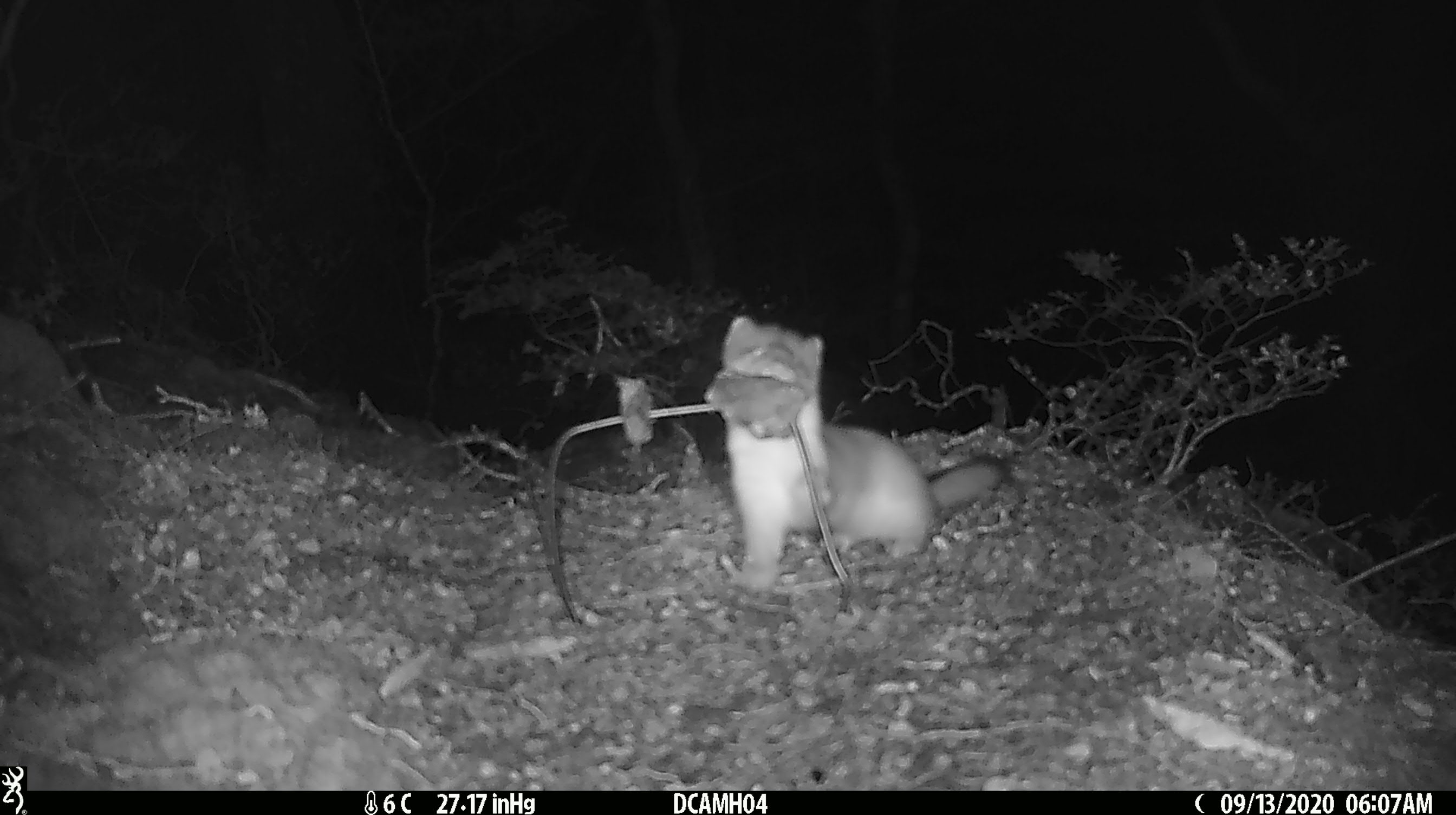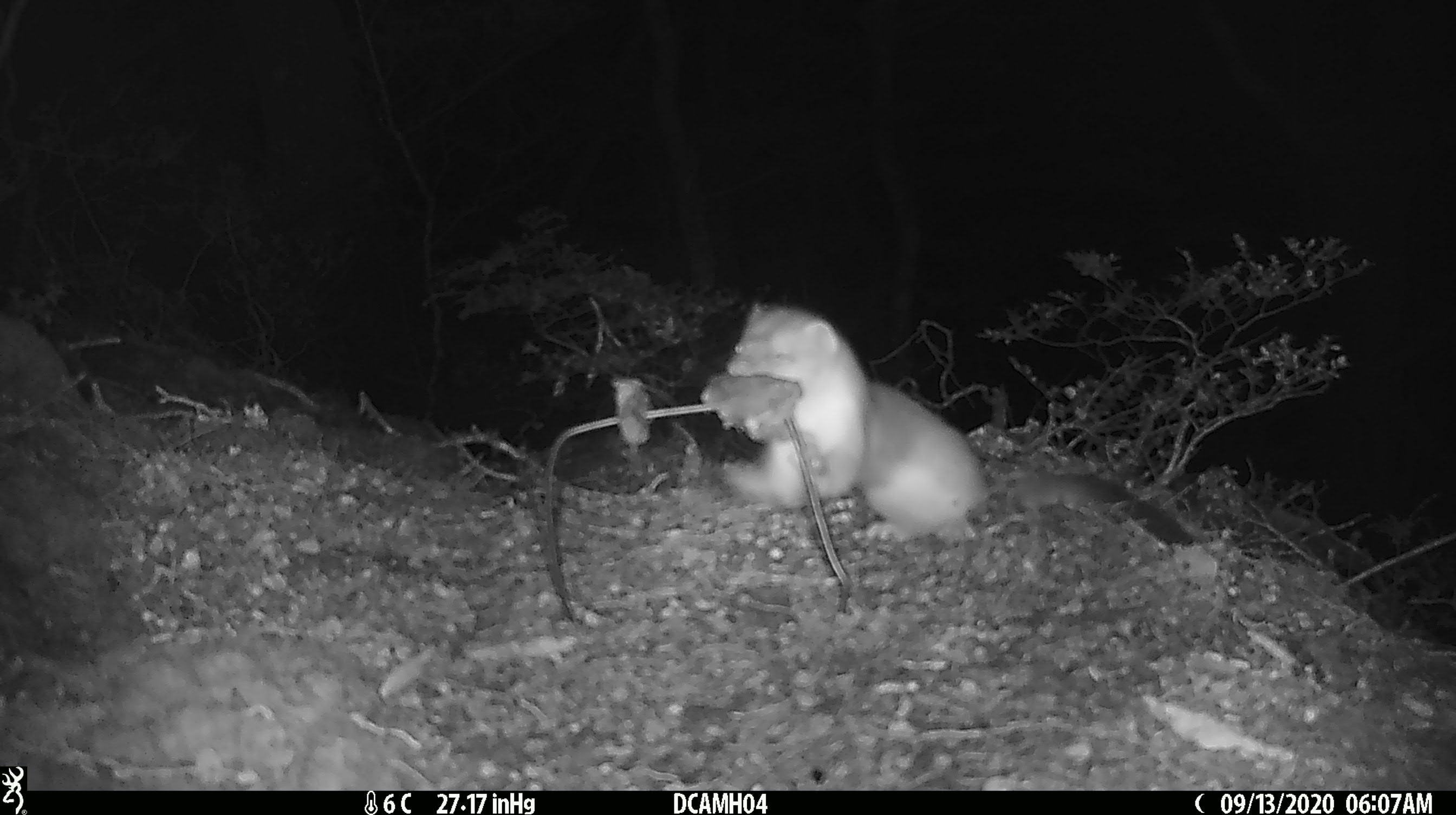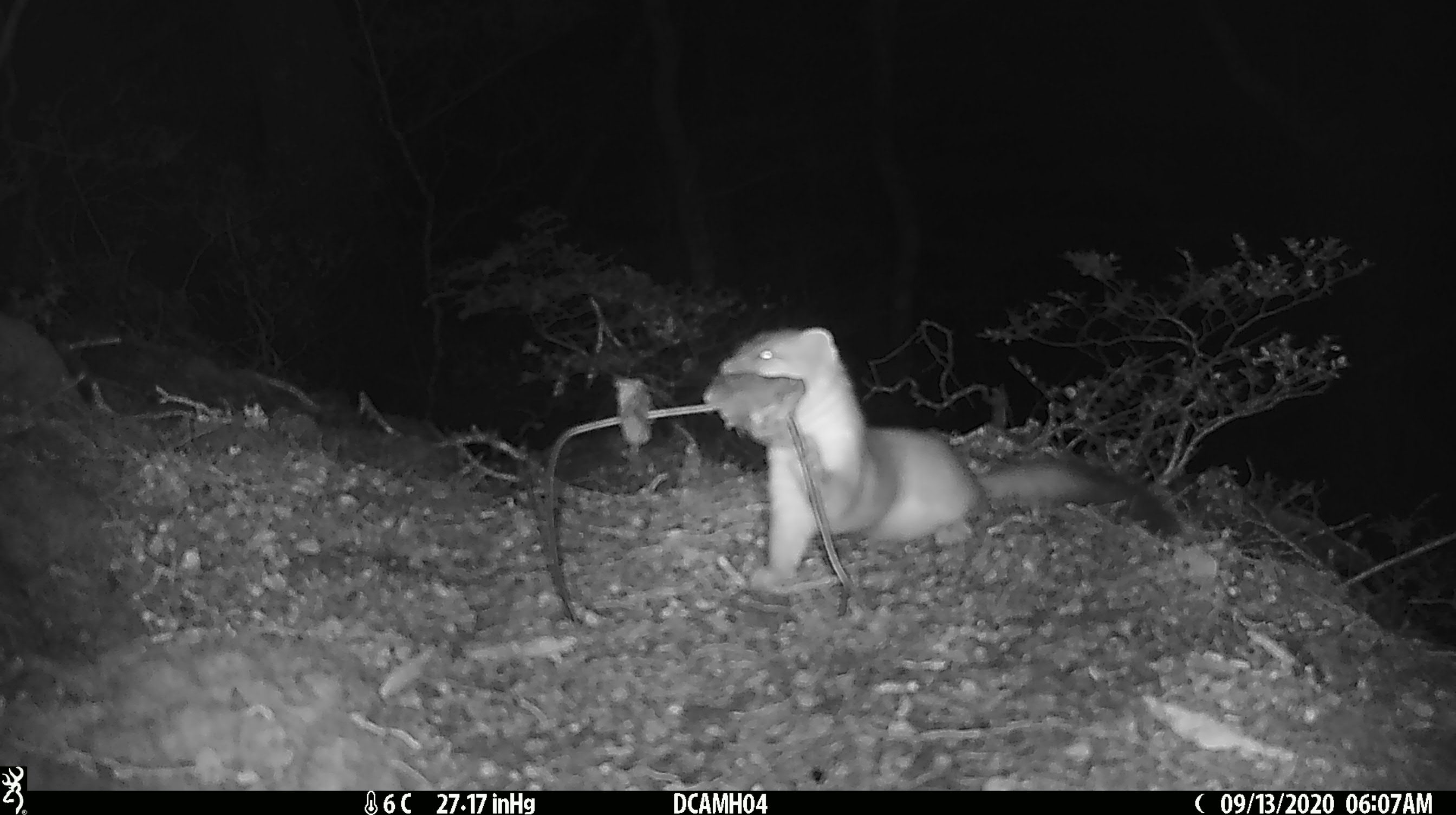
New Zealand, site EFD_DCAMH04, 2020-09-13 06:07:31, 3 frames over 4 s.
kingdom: Animalia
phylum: Chordata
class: Mammalia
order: Carnivora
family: Mustelidae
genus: Mustela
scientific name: Mustela erminea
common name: stoat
Stoat (Mustela erminea).